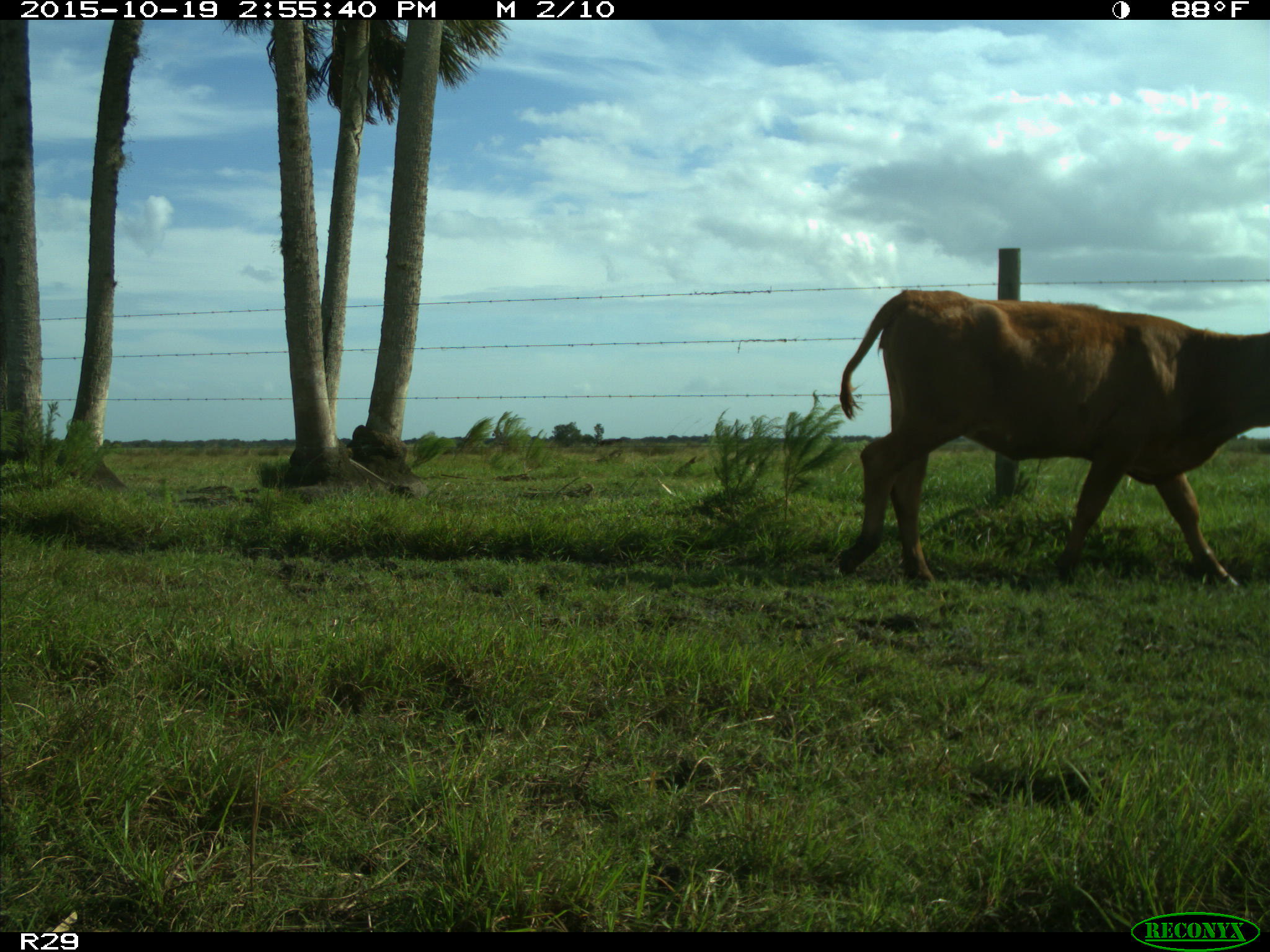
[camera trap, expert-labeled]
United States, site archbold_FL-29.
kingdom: Animalia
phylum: Chordata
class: Mammalia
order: Artiodactyla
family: Bovidae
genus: Bos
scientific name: Bos taurus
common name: domestic cow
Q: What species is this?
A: Bos taurus (domestic cow).